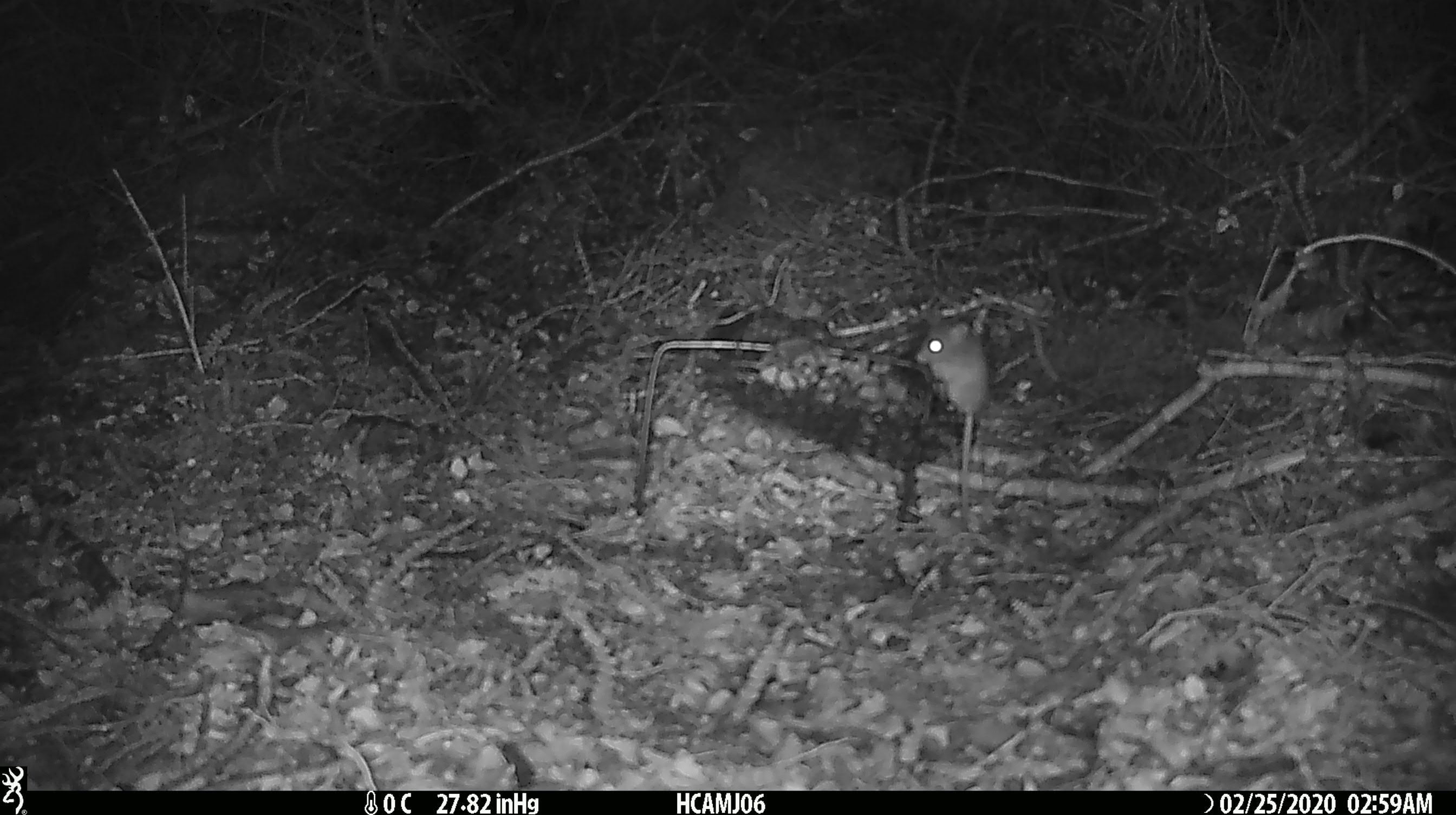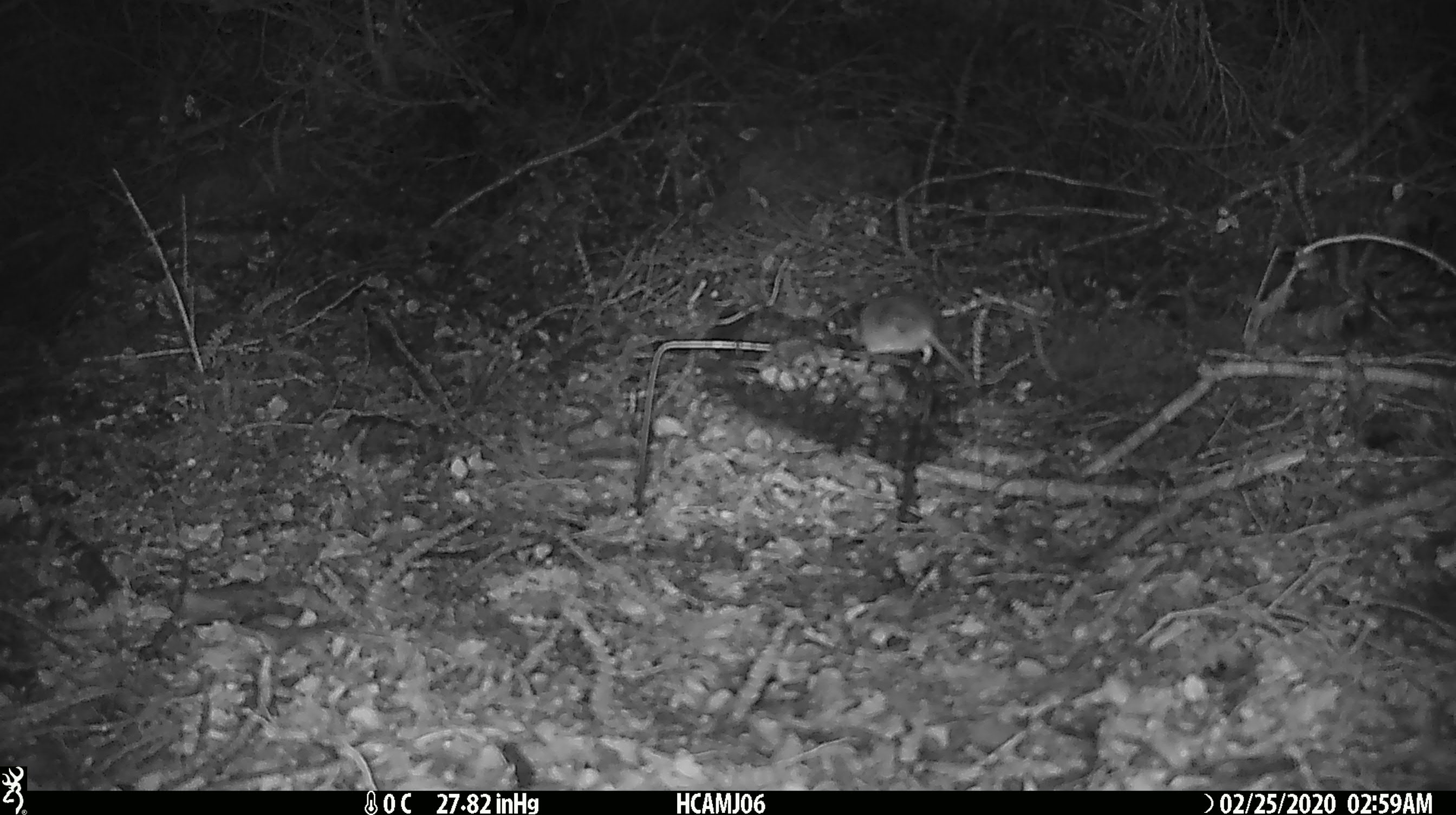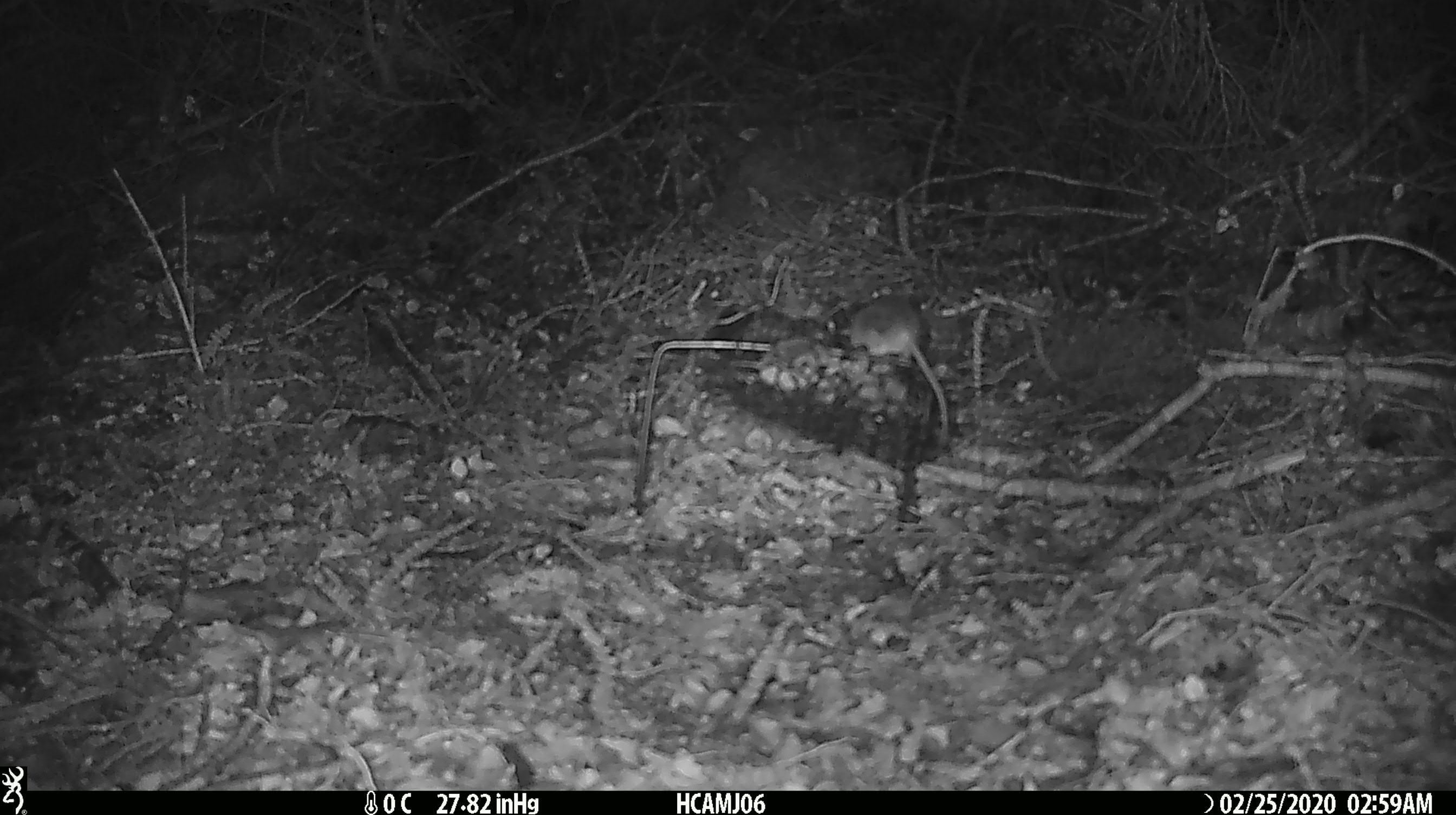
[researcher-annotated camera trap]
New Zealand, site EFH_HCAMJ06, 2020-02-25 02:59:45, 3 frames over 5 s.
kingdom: Animalia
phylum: Chordata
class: Mammalia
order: Rodentia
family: Muridae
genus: Mus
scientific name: Mus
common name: mouse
Mouse (Mus).